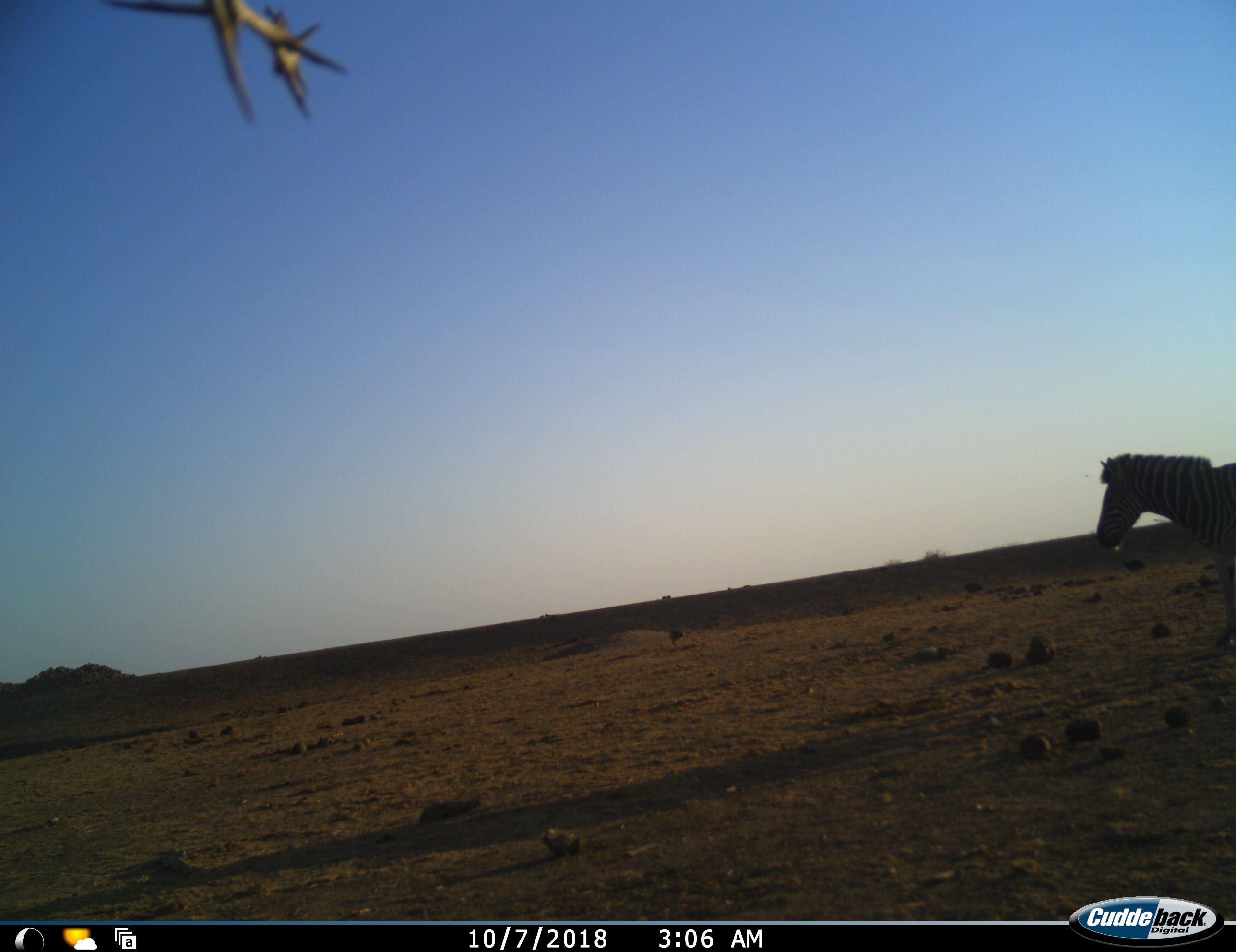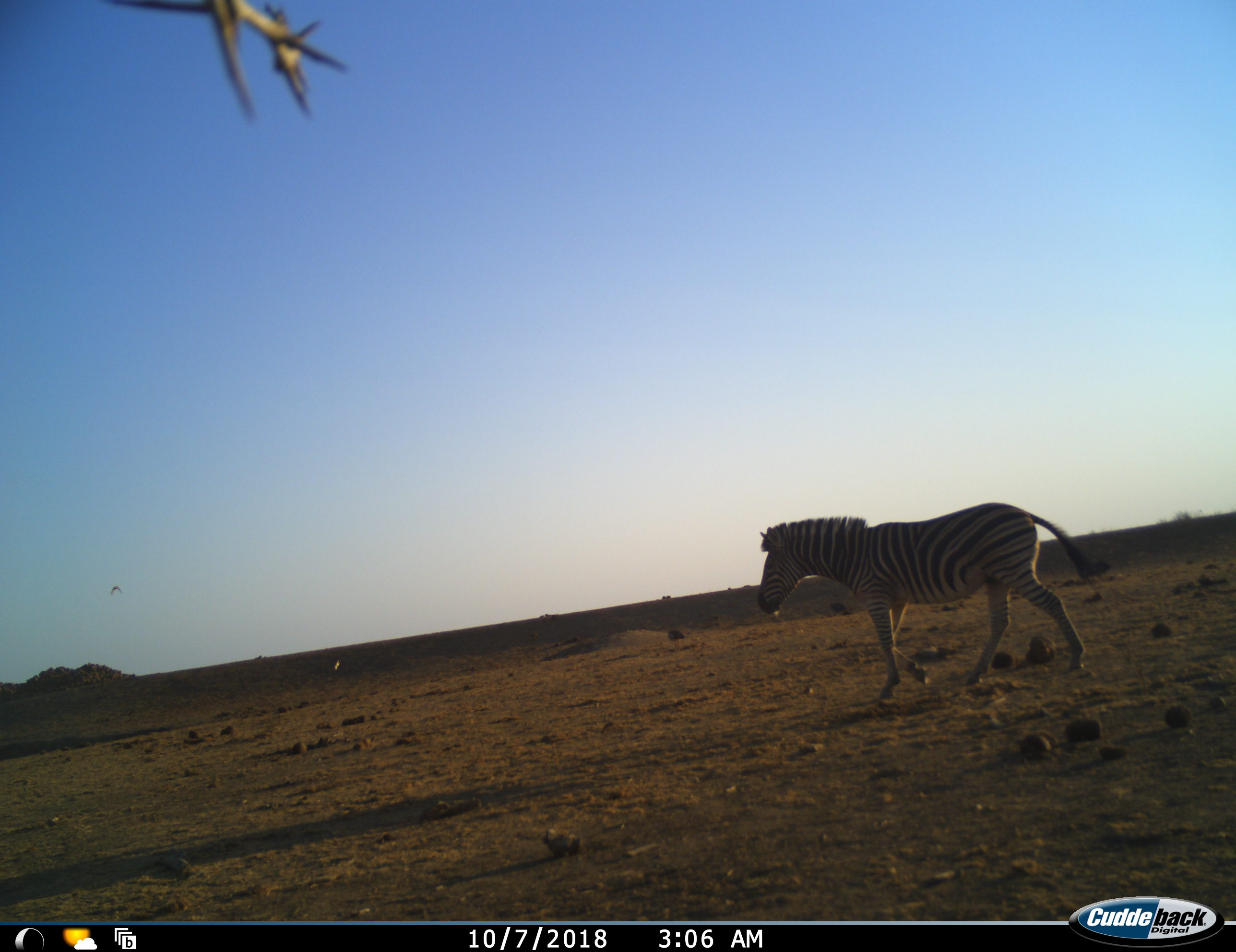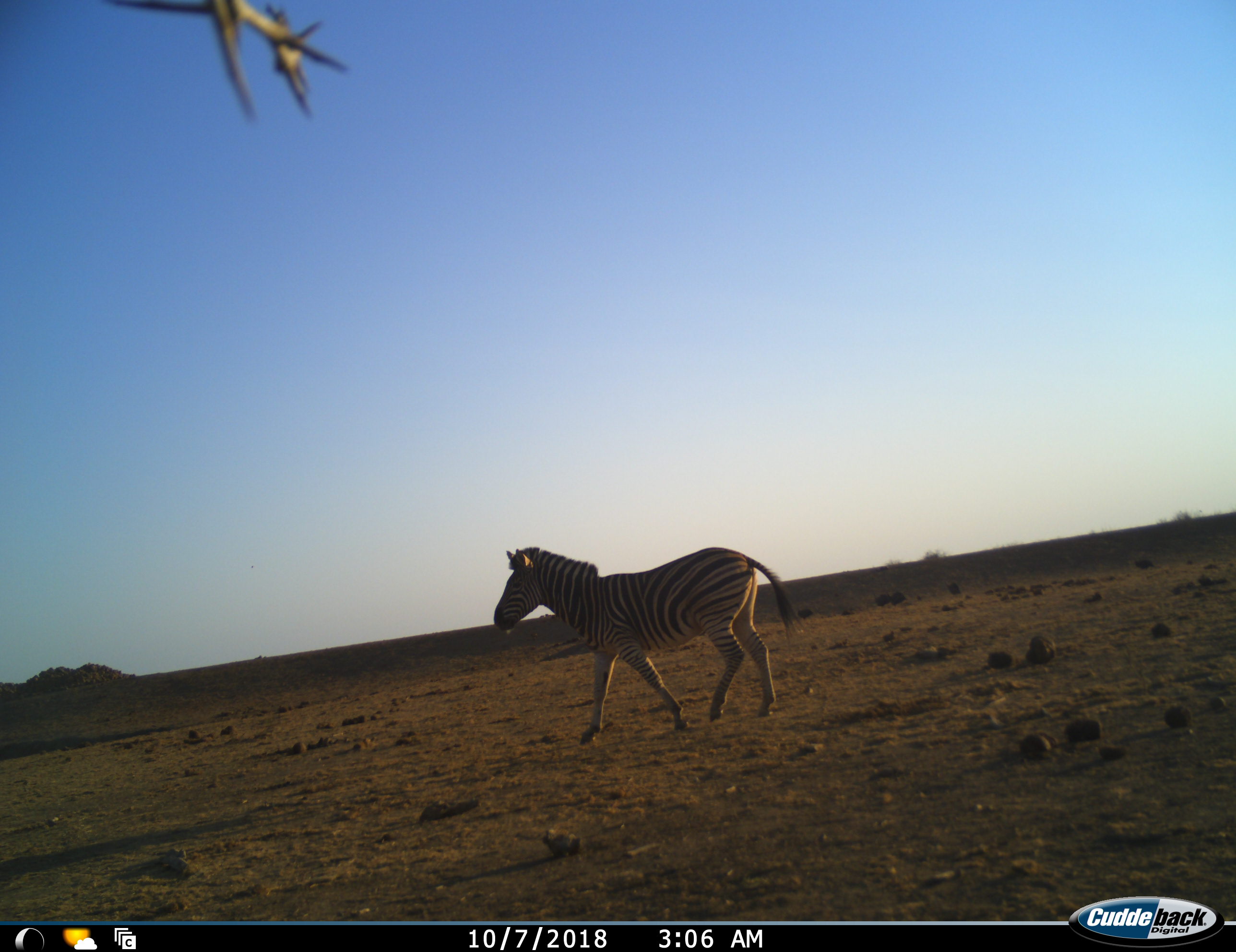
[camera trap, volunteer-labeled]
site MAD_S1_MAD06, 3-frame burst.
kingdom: Animalia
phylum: Chordata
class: Mammalia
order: Perissodactyla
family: Equidae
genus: Equus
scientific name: Equus quagga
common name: plains zebra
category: zebraplains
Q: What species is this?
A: Zebraplains (plains zebra) (Equus quagga).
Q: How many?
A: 1.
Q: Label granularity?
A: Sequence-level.